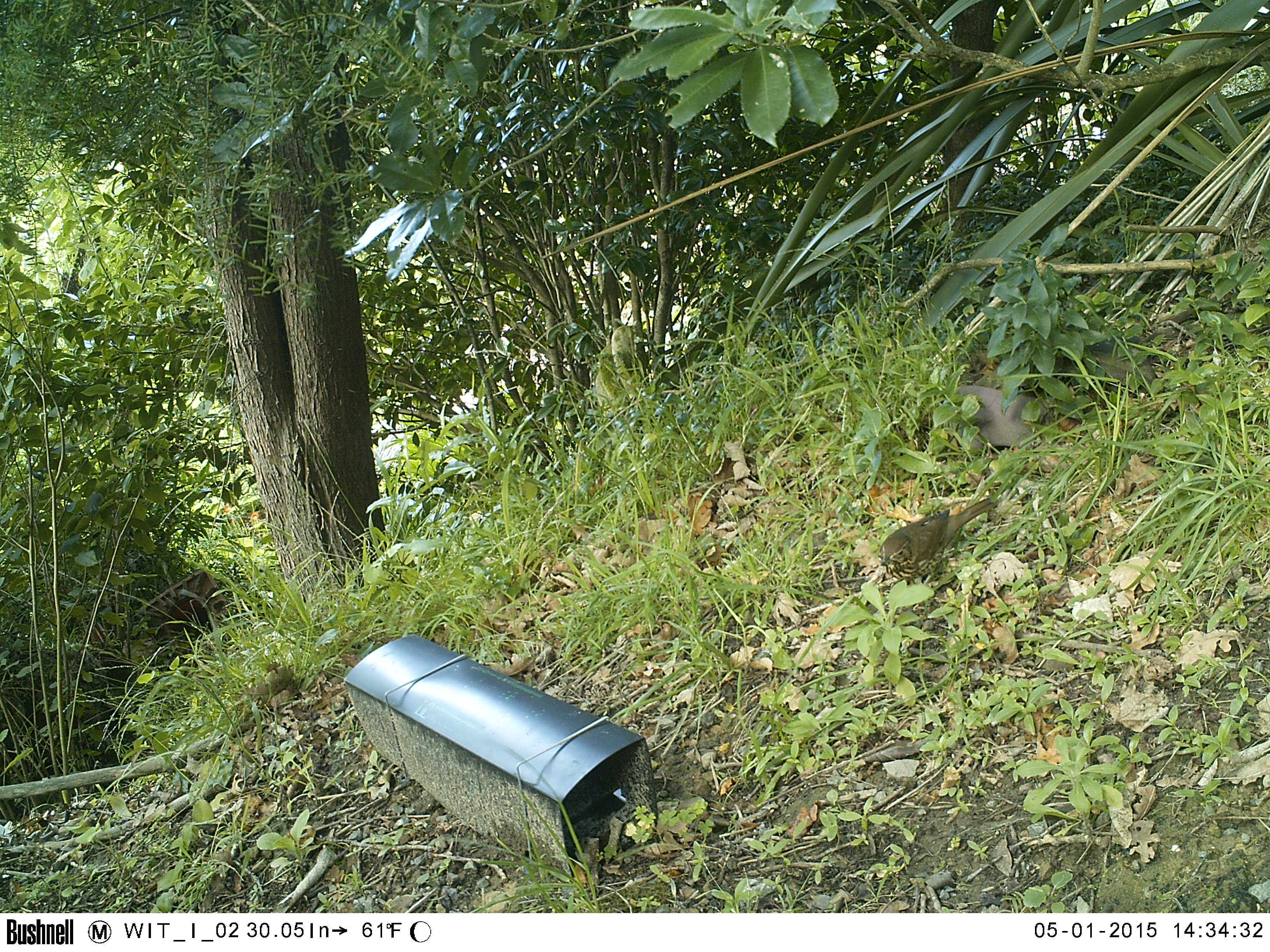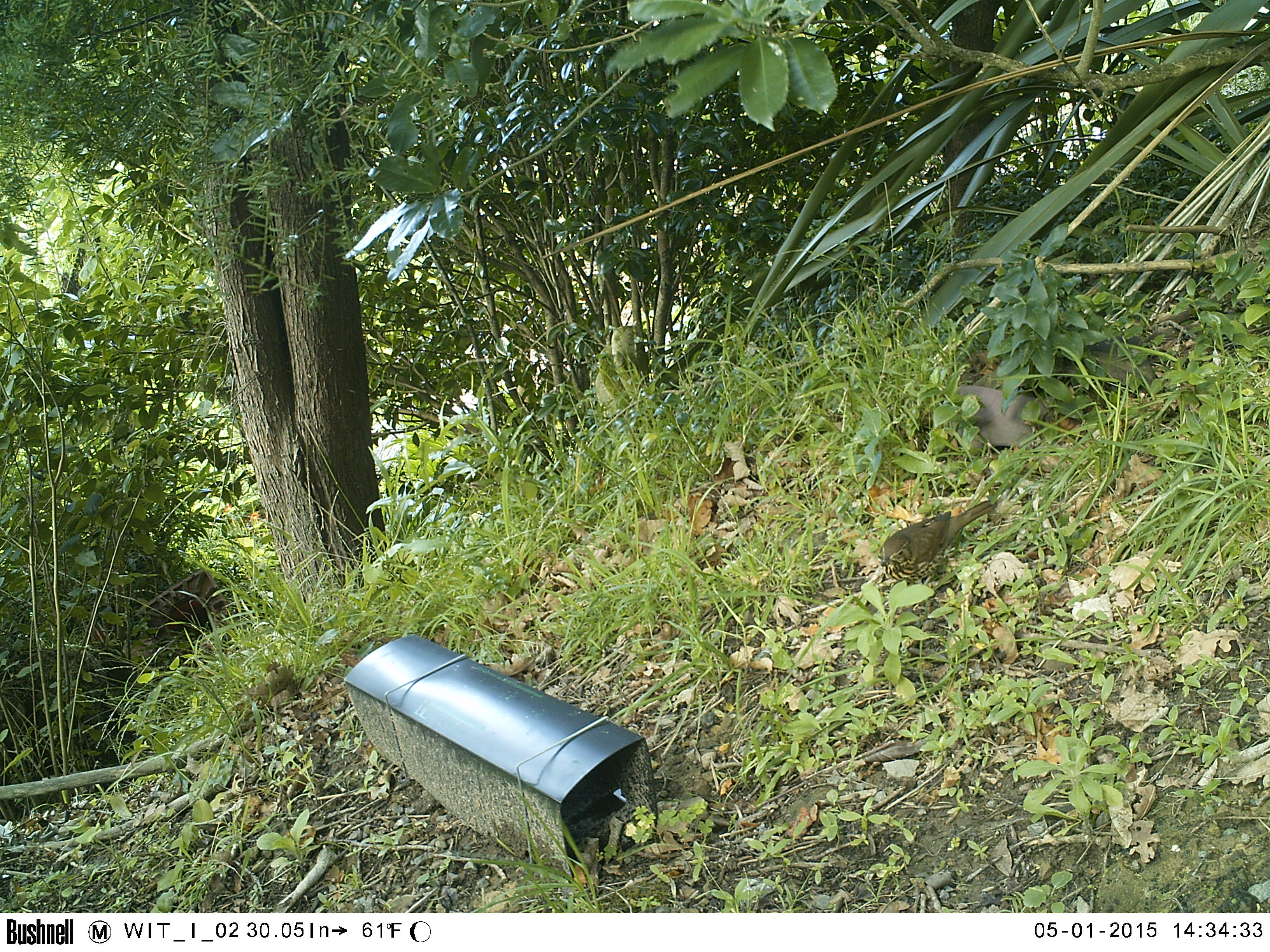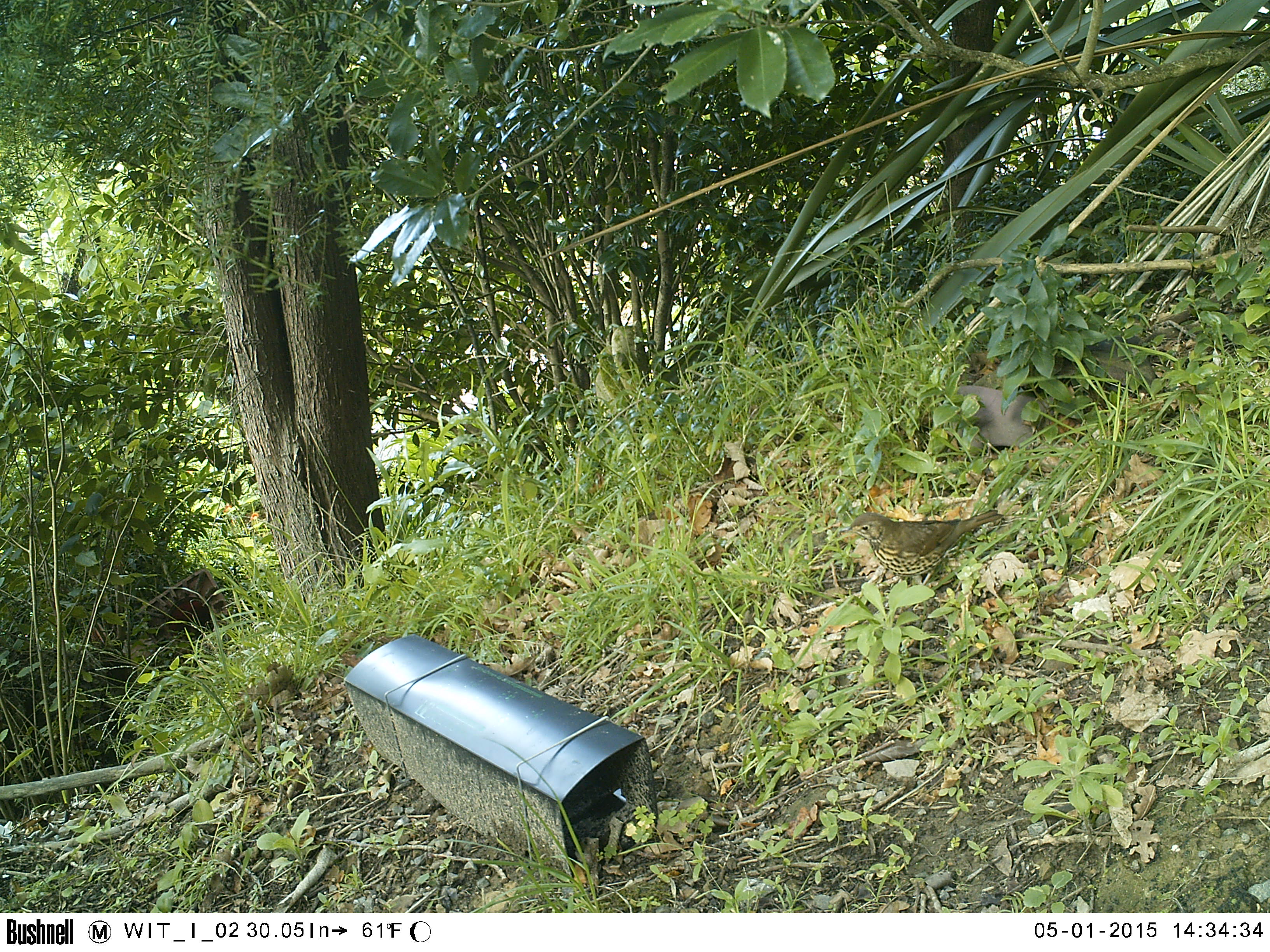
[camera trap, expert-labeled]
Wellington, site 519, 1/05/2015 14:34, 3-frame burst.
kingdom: Animalia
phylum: Chordata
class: Aves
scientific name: Aves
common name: bird